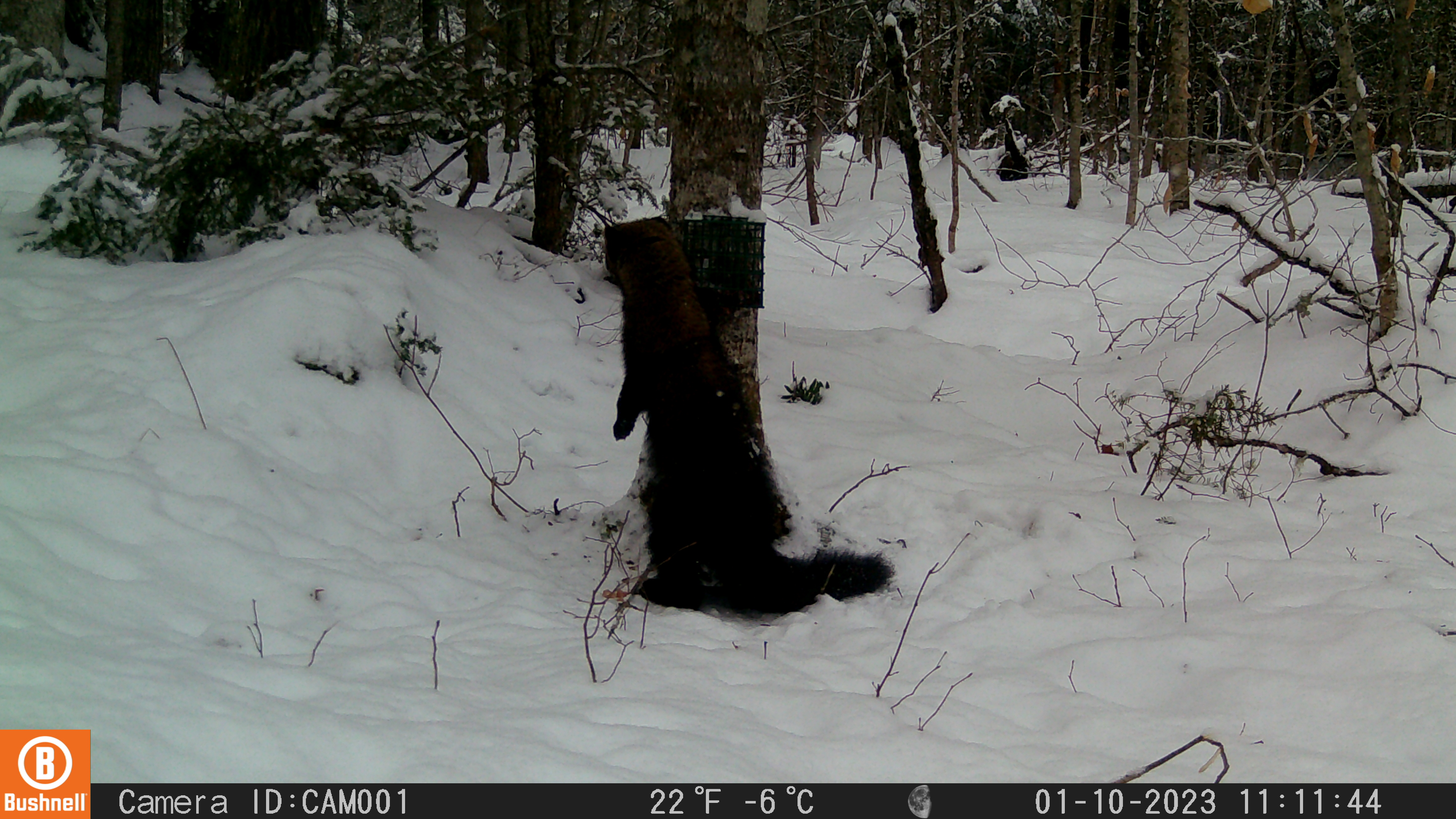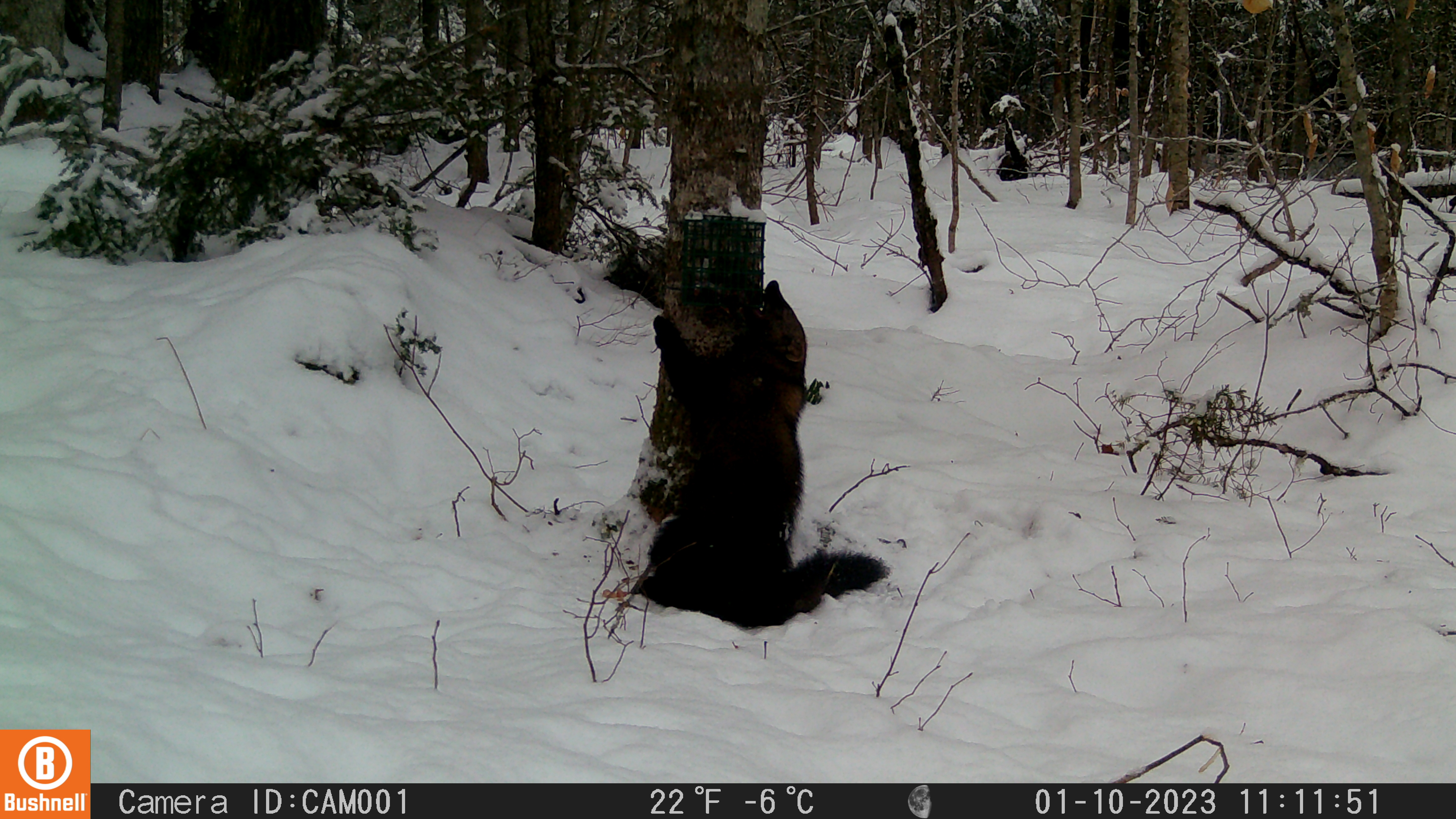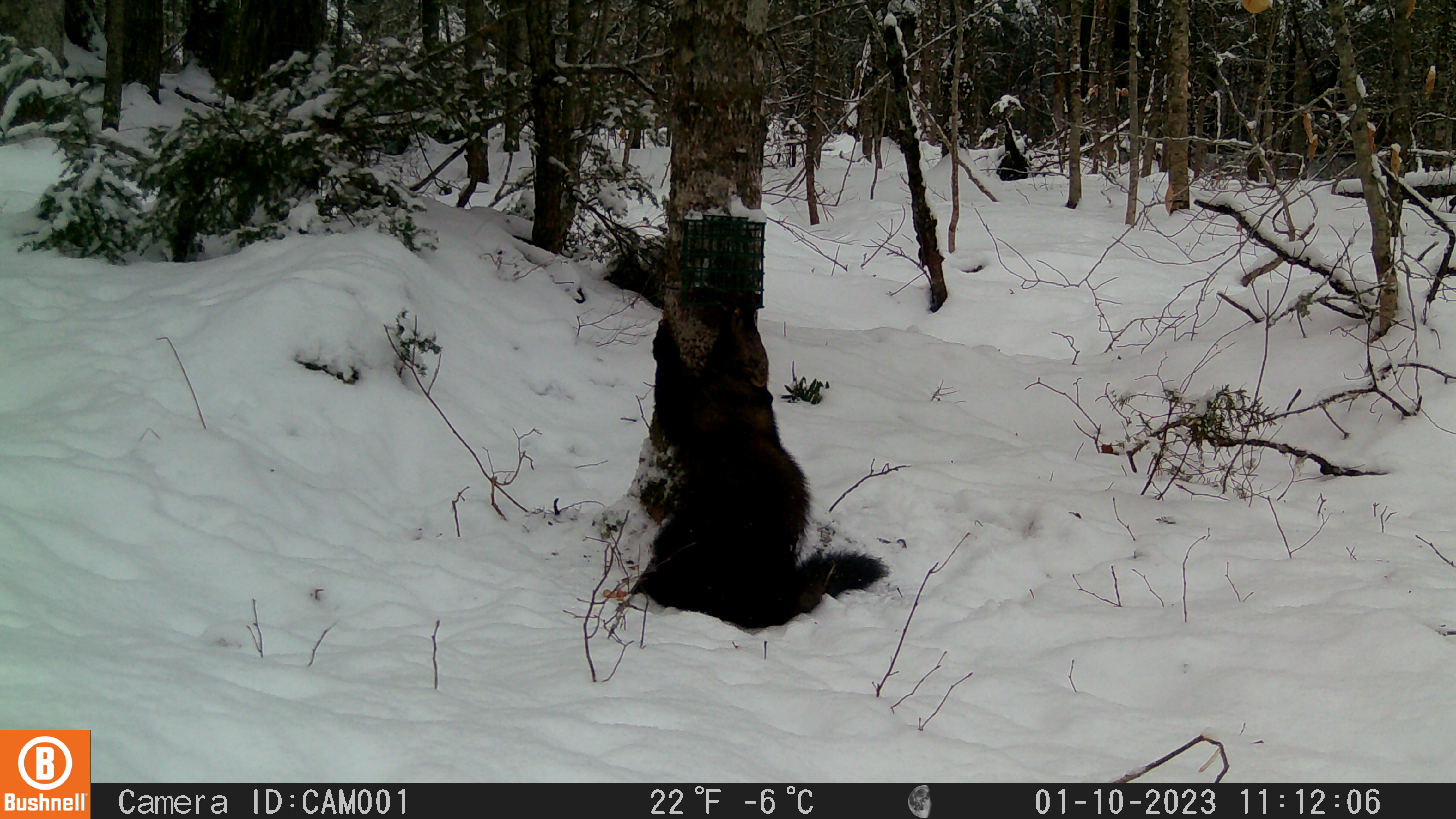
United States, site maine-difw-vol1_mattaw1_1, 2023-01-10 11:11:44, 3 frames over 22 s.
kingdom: Animalia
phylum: Chordata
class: Mammalia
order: Carnivora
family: Mustelidae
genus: Pekania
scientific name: Pekania pennanti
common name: fisher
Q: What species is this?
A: Fisher (Pekania pennanti).